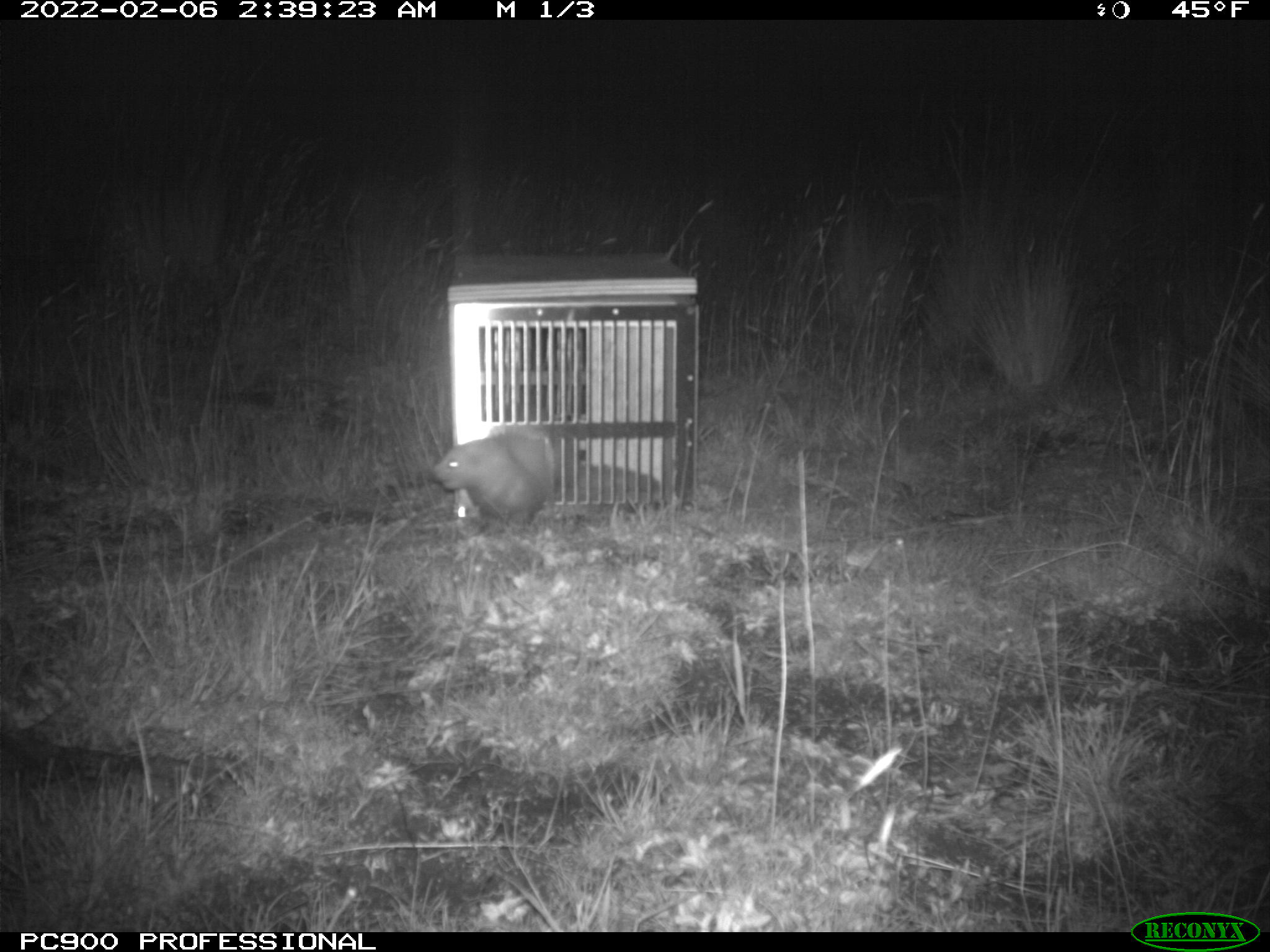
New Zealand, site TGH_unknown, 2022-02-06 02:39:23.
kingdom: Animalia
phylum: Chordata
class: Mammalia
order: Carnivora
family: Mustelidae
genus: Mustela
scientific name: Mustela furo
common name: ferret